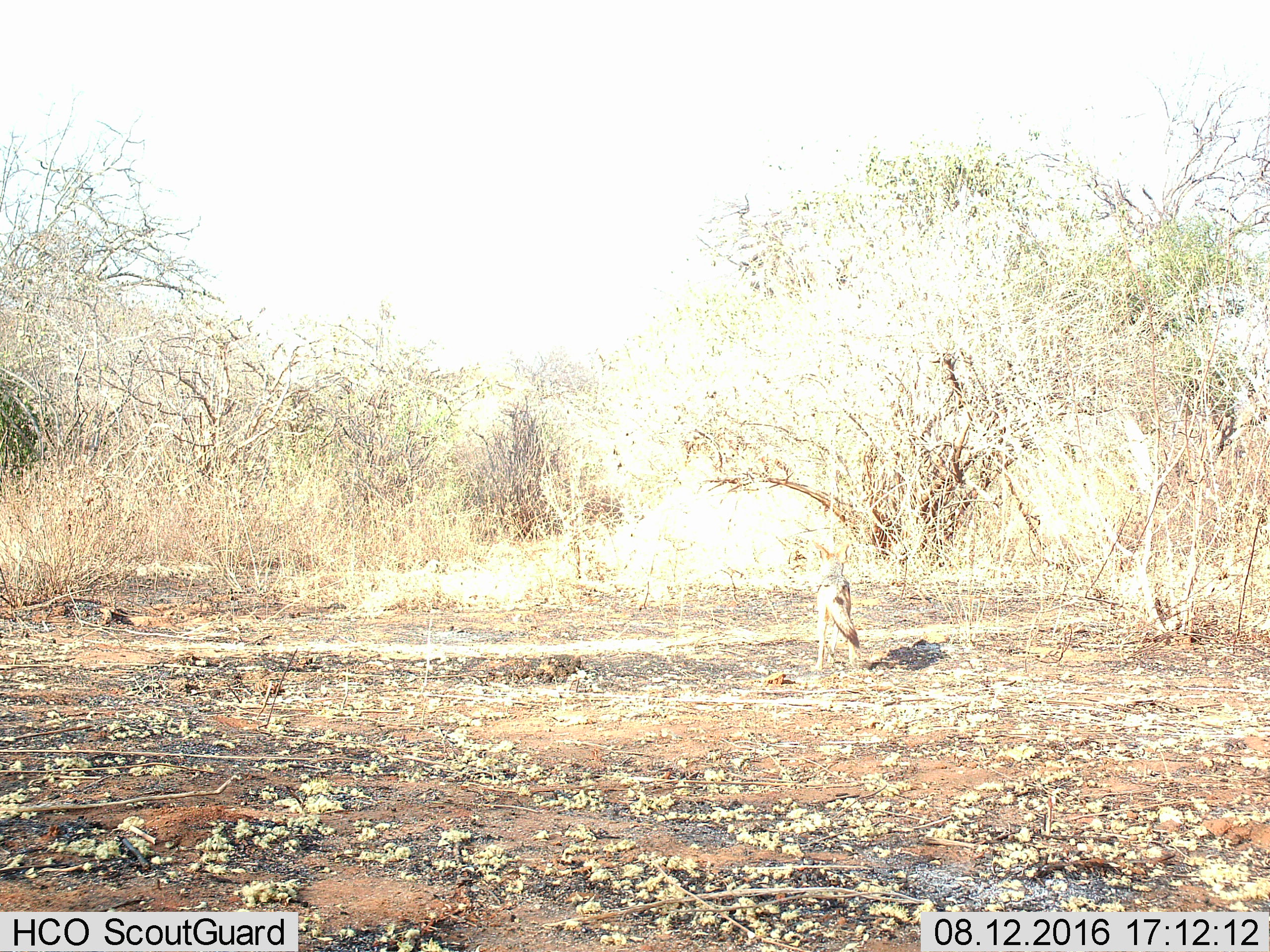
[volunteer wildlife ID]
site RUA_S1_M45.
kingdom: Animalia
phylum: Chordata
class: Mammalia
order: Carnivora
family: Canidae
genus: Lupulella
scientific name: Lupulella mesomelas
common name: black-backed jackal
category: jackalblackbacked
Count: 1.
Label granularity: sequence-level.